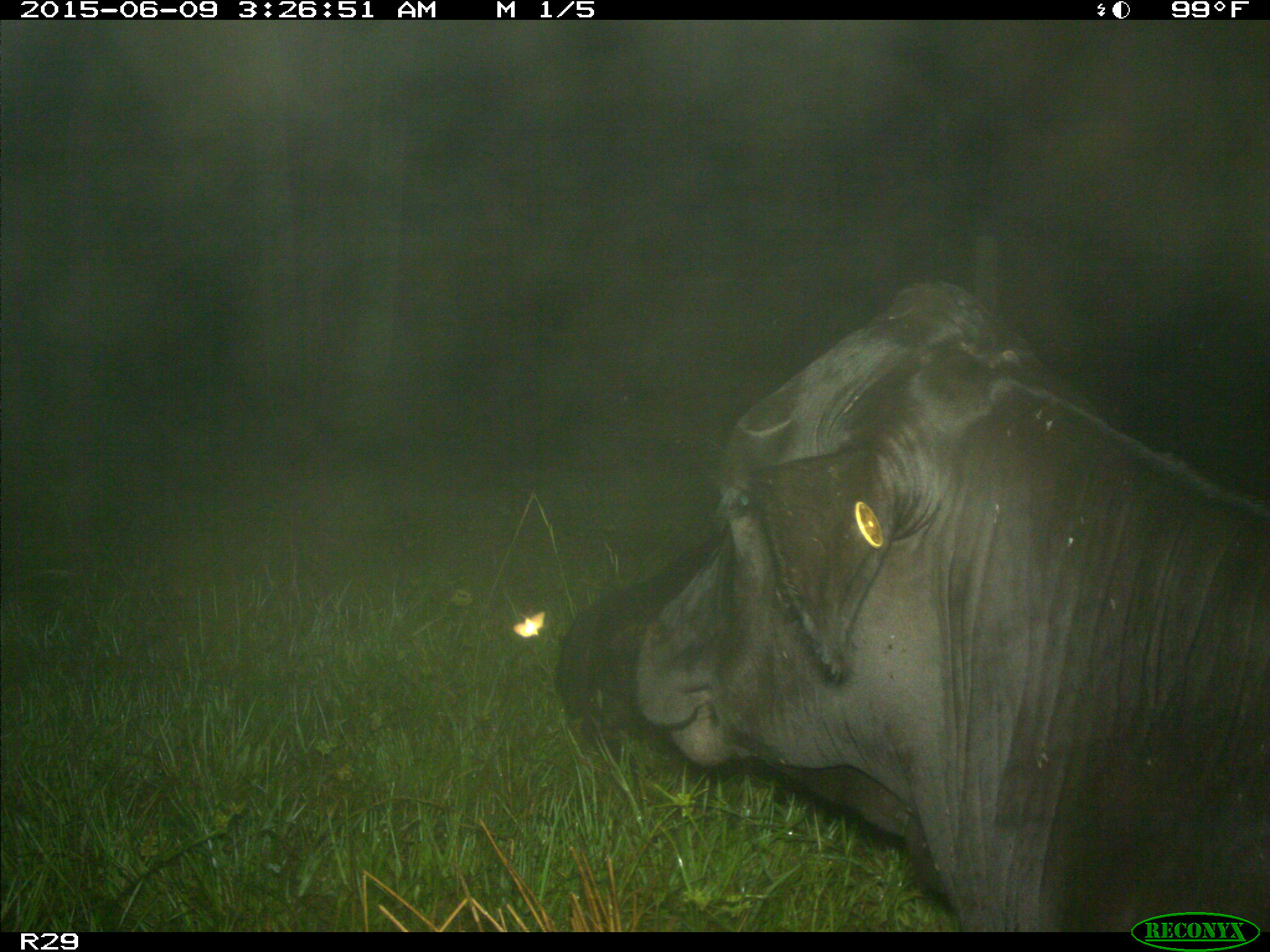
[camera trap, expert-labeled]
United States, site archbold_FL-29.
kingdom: Animalia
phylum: Chordata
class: Mammalia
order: Artiodactyla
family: Bovidae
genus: Bos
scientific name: Bos taurus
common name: domestic cow